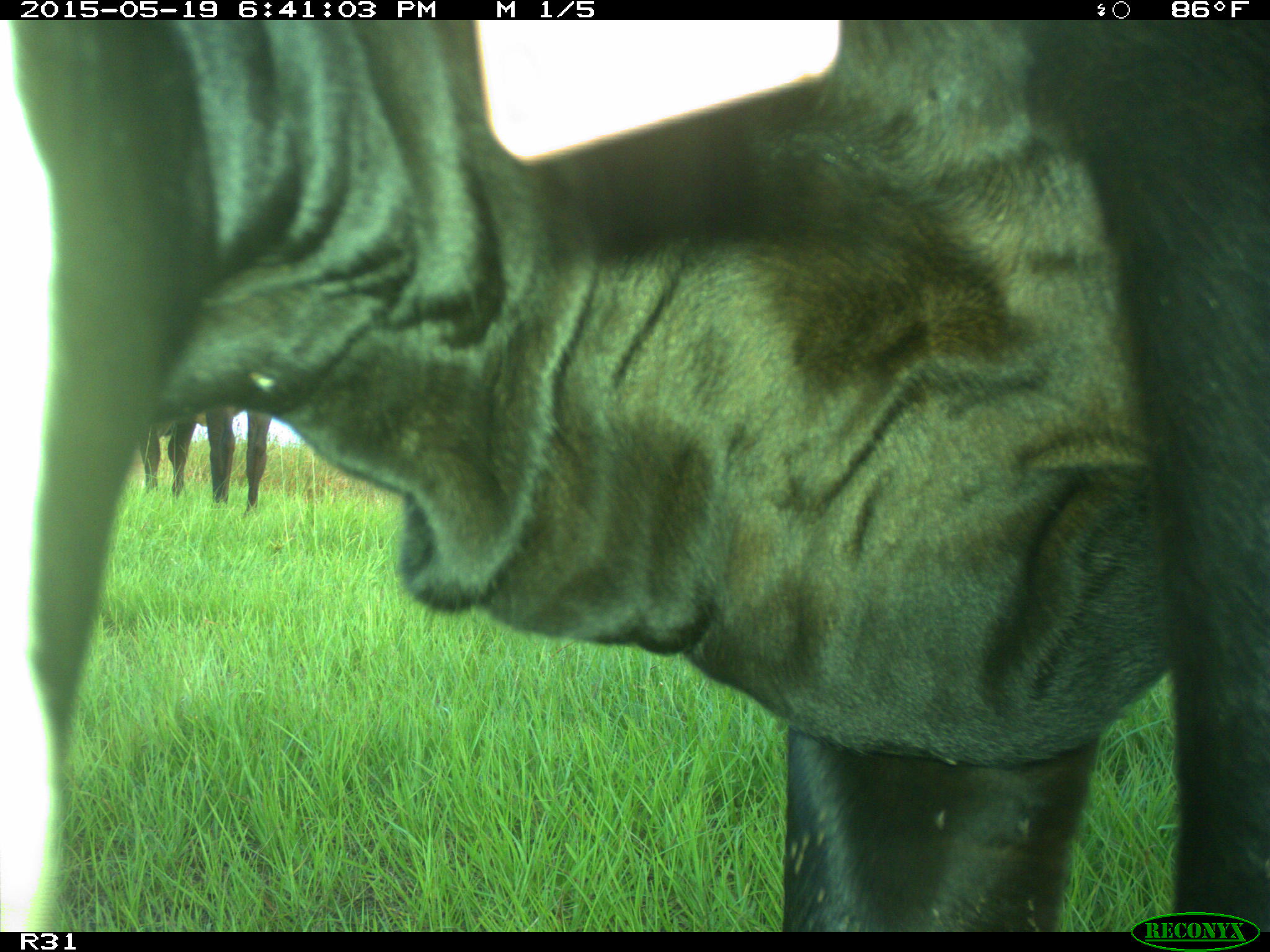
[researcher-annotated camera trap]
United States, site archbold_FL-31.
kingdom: Animalia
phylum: Chordata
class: Mammalia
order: Artiodactyla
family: Bovidae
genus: Bos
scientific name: Bos taurus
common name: domestic cow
Bos taurus (domestic cow).